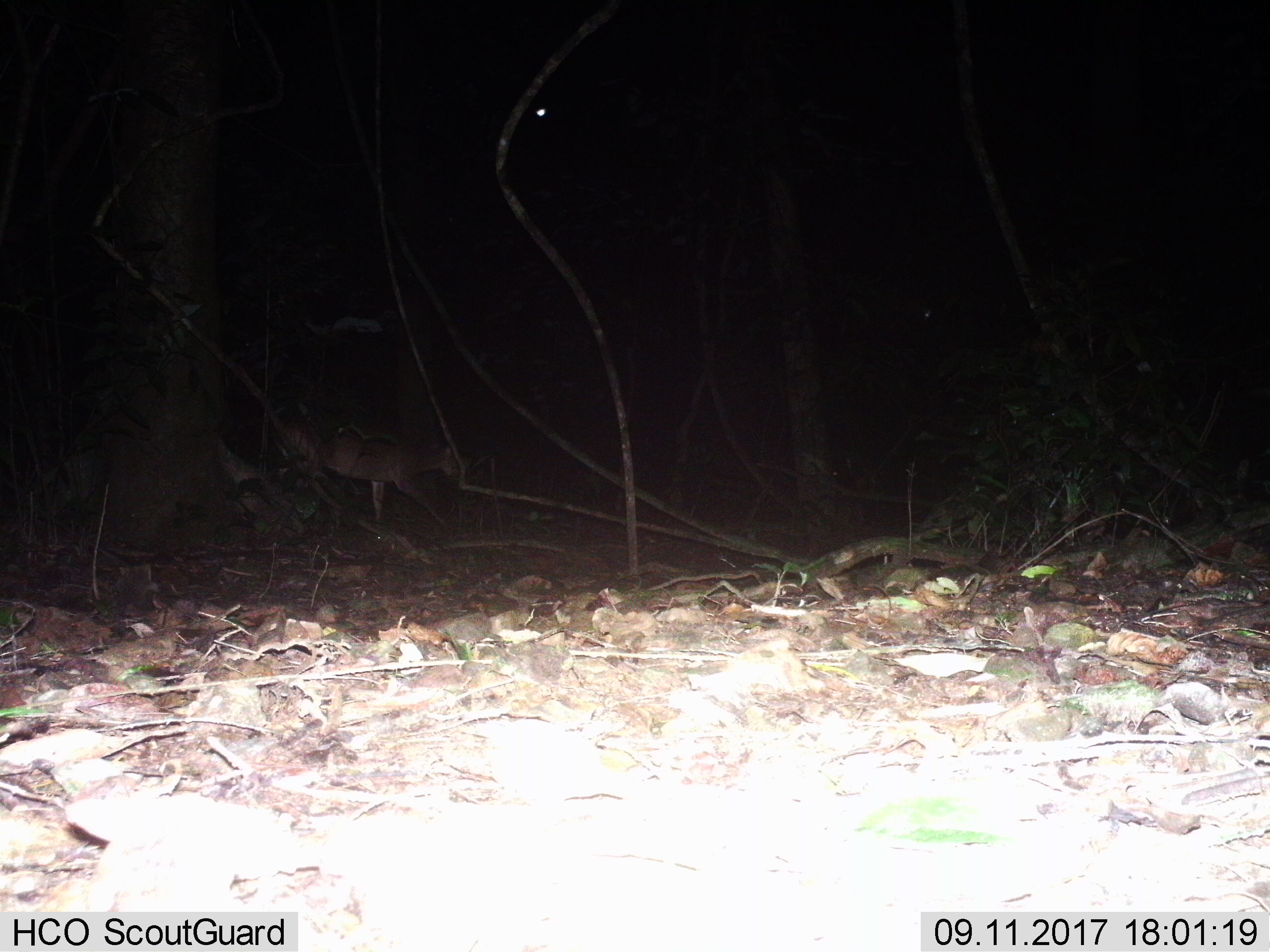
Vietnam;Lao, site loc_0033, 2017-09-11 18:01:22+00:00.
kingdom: Animalia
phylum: Chordata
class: Mammalia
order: Artiodactyla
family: Cervidae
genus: Muntiacus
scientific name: Muntiacus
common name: muntjacs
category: unidentified muntjac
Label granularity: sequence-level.